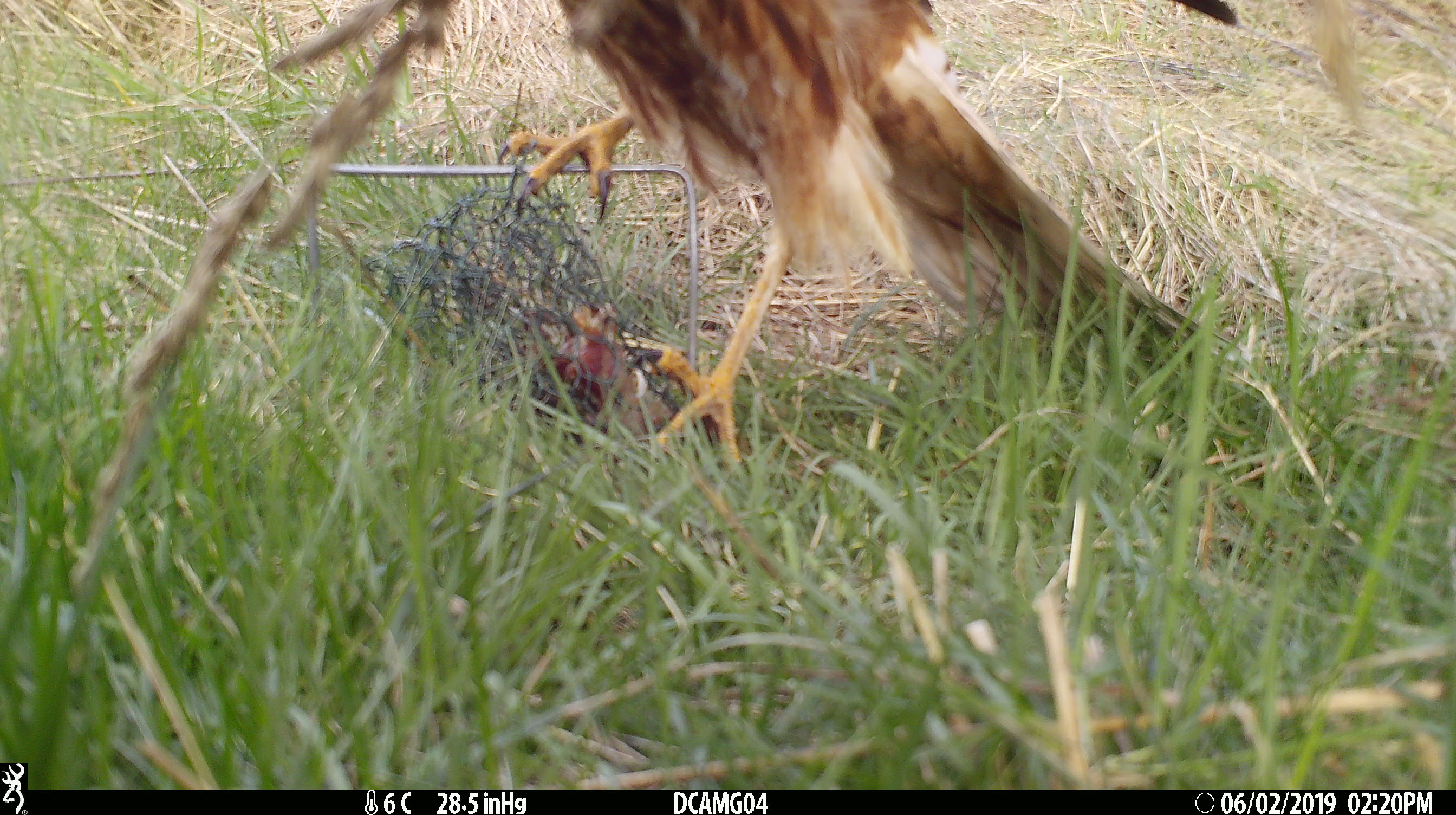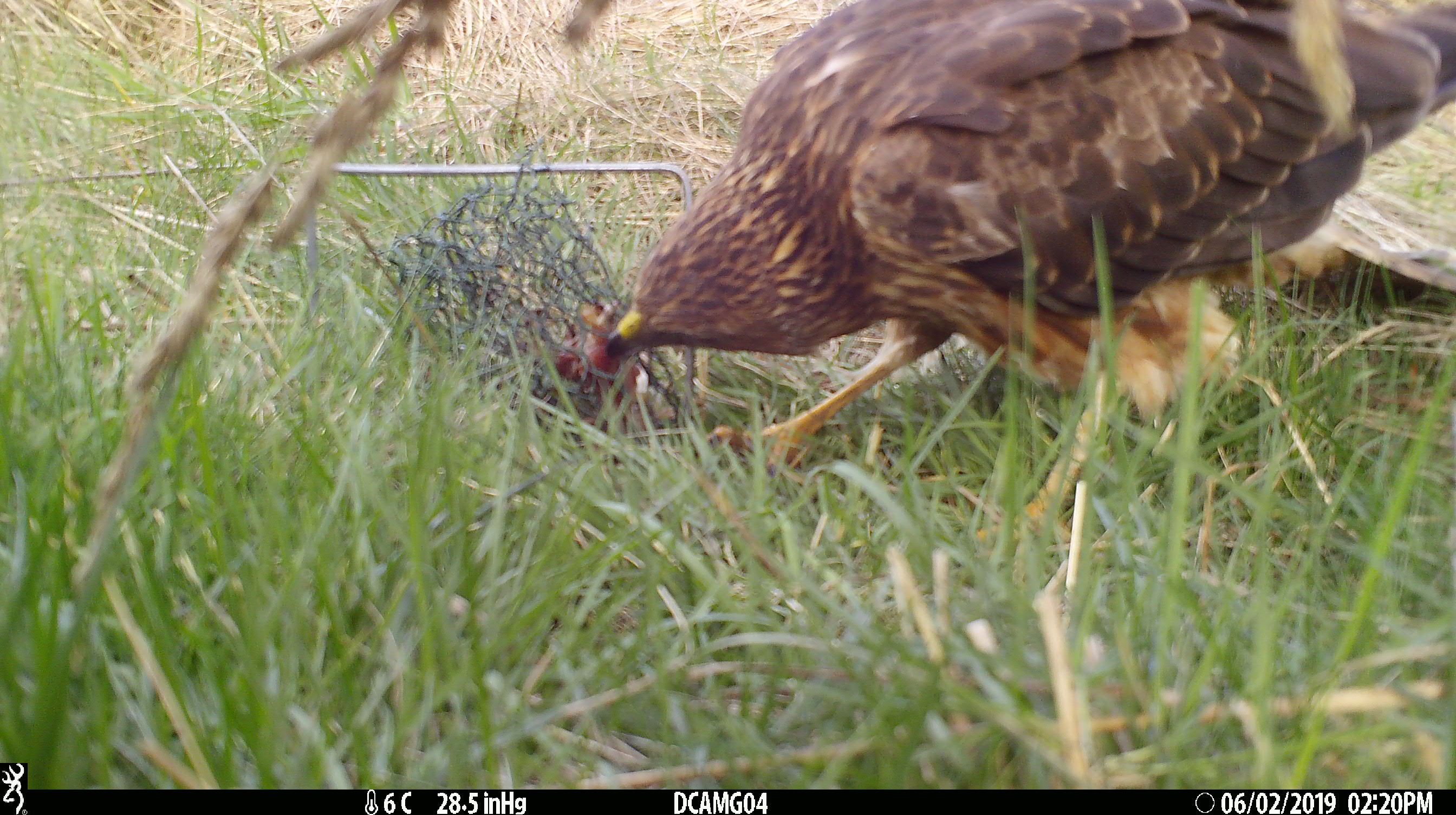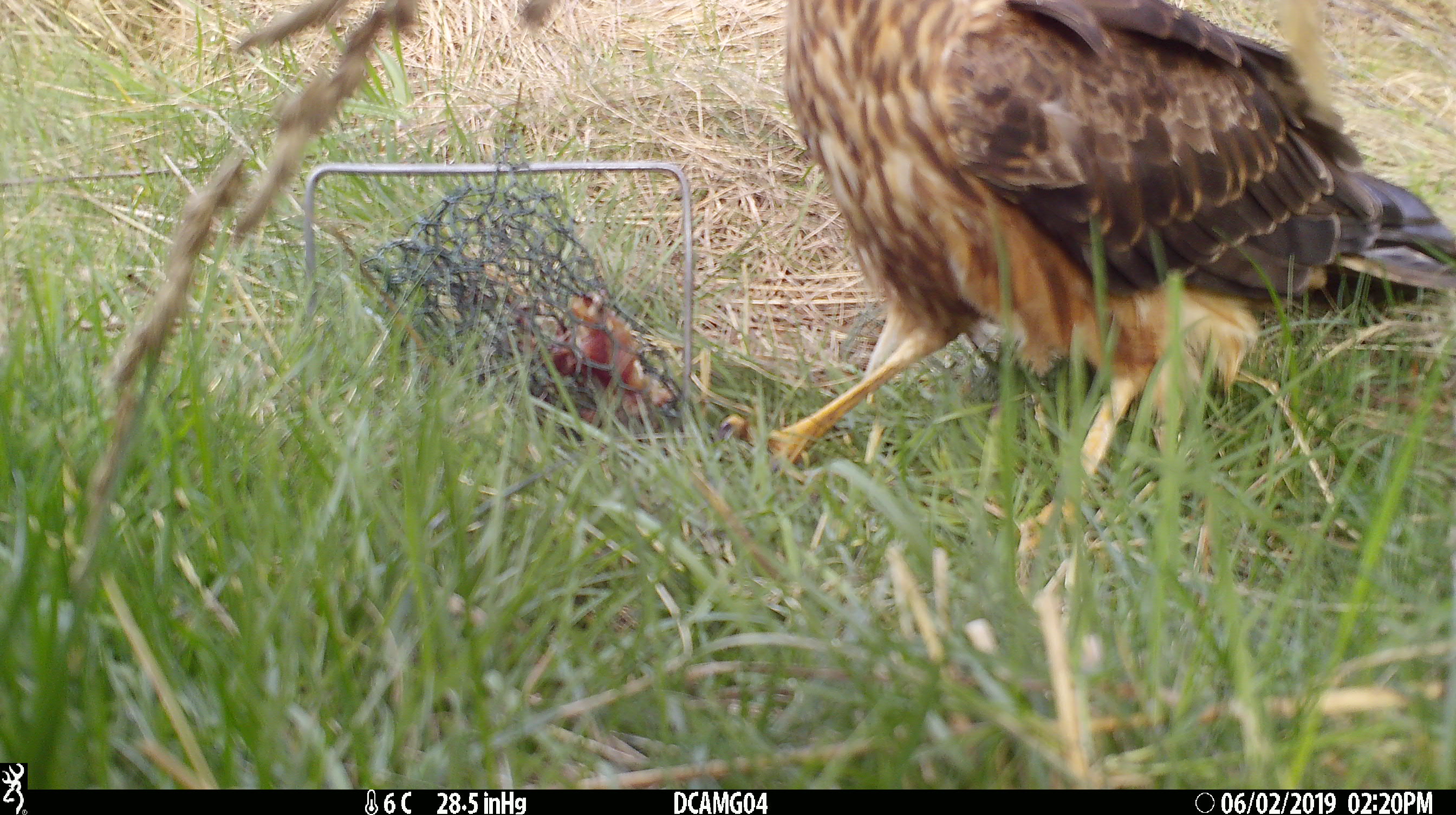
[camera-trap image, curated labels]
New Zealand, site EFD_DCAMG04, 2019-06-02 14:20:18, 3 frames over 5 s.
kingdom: Animalia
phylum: Chordata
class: Aves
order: Accipitriformes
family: Accipitridae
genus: Circus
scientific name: Circus approximans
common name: swamp harrier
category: harrier